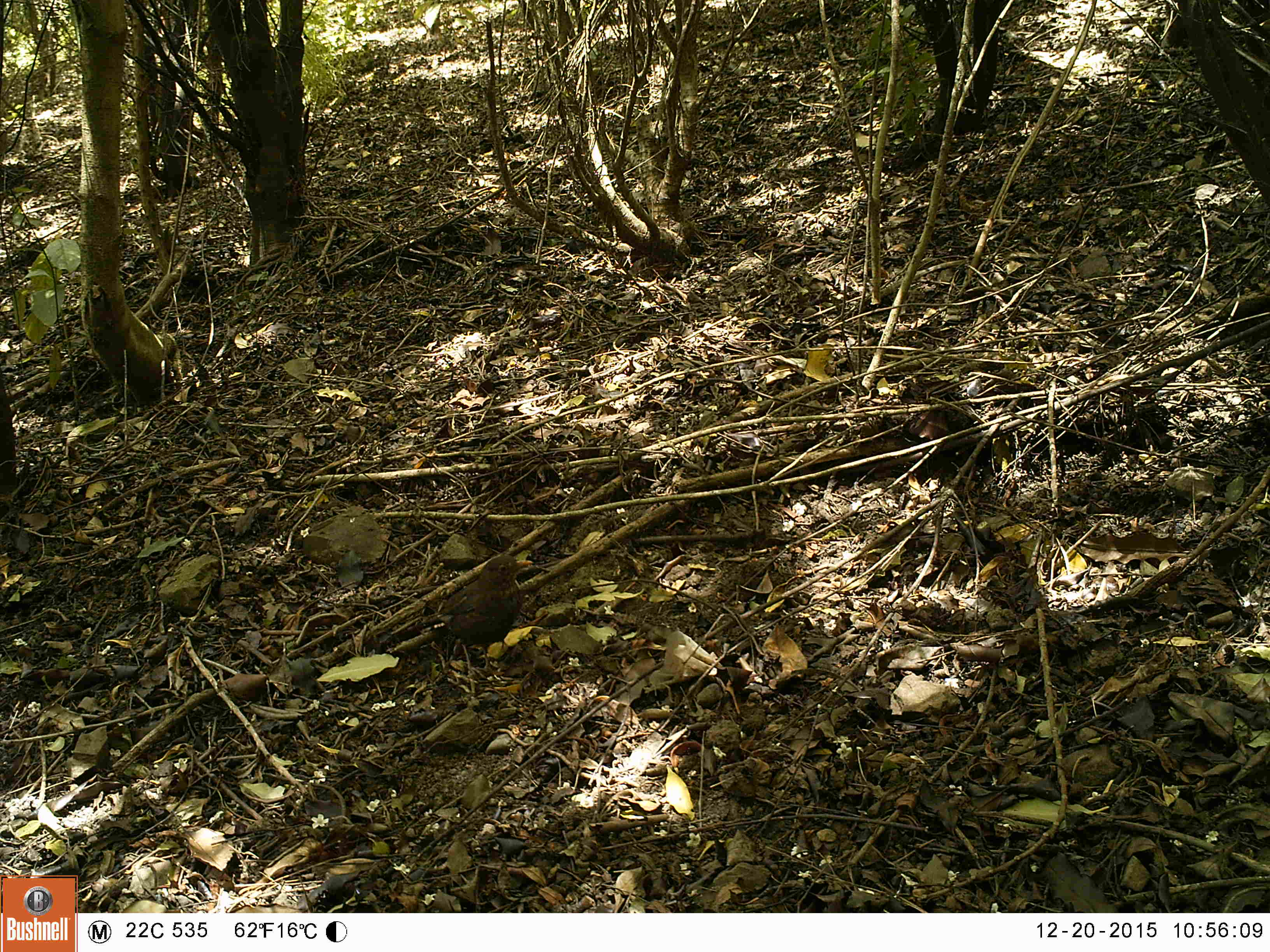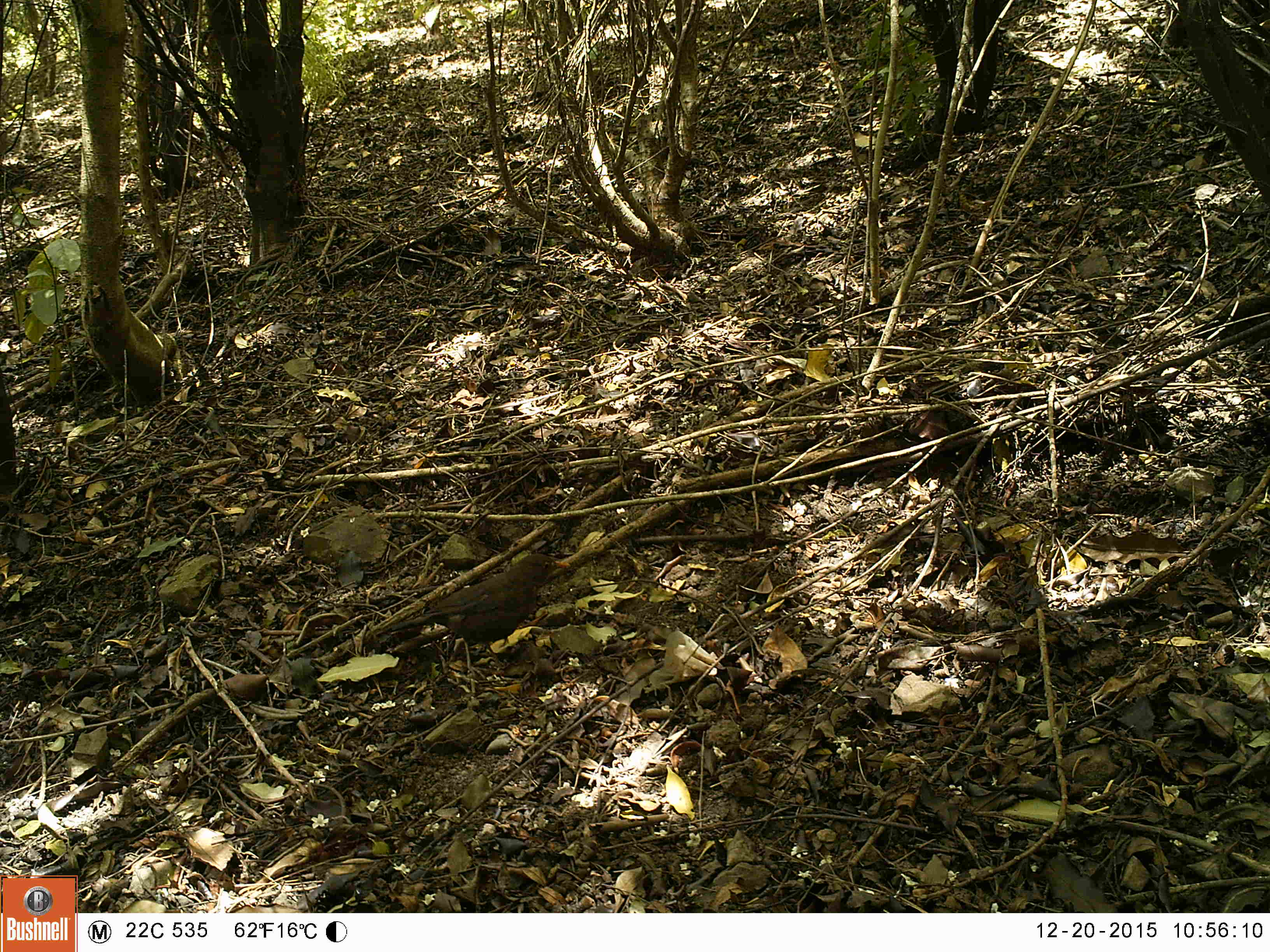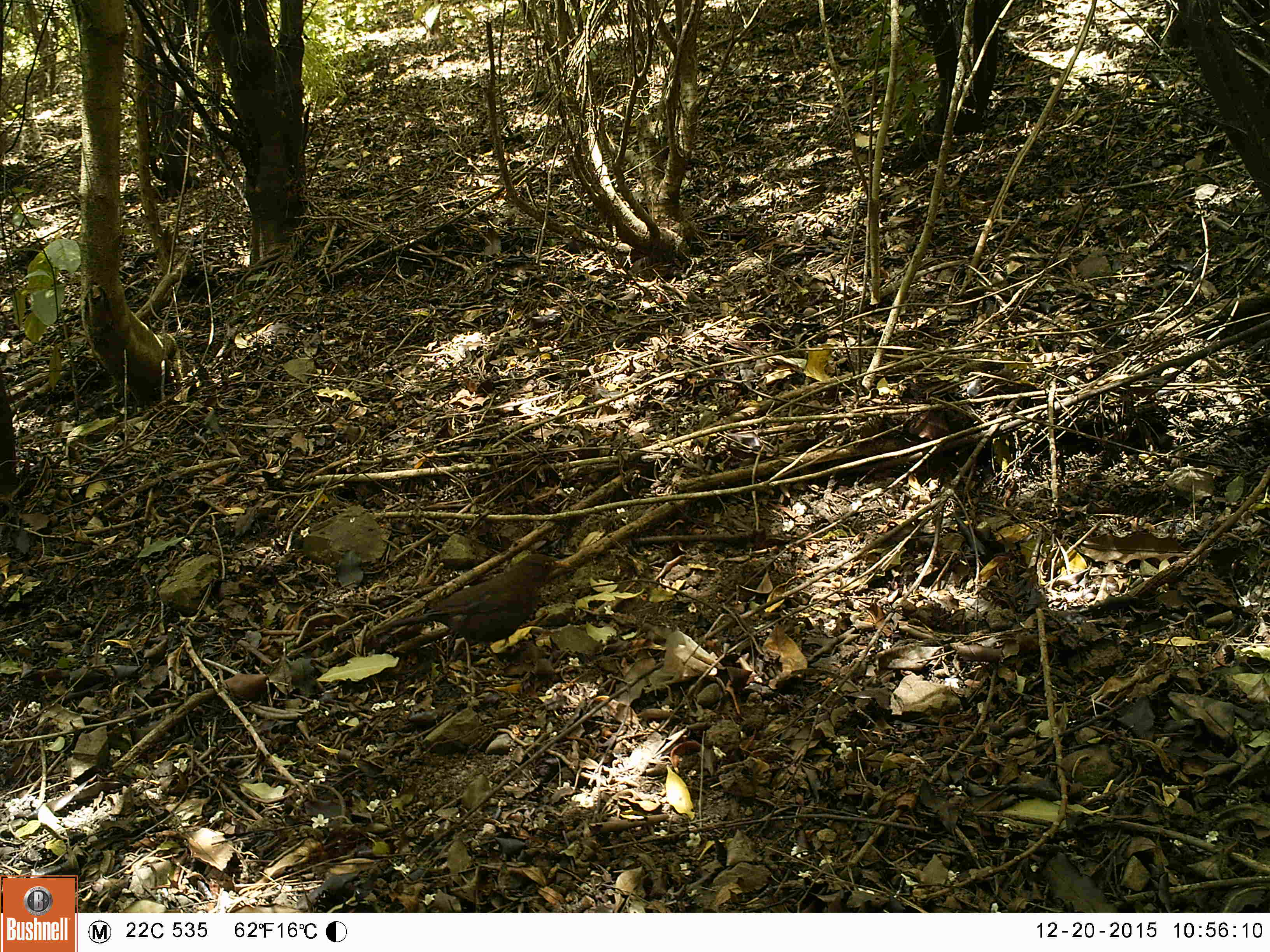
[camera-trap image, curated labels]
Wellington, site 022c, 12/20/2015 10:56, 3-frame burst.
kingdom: Animalia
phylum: Chordata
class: Aves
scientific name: Aves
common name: bird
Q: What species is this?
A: Bird (Aves).